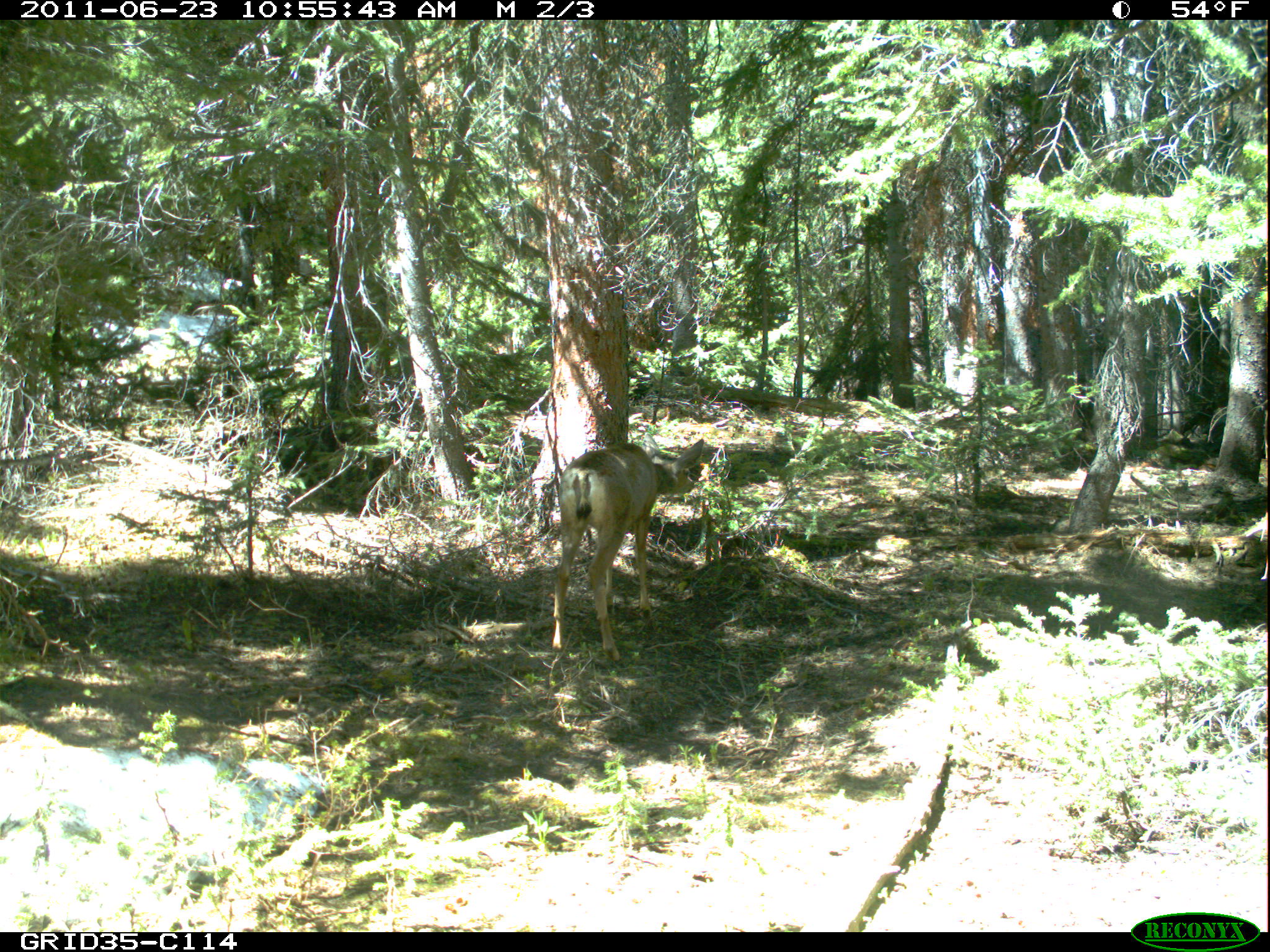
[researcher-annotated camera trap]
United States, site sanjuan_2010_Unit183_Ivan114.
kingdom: Animalia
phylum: Chordata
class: Mammalia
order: Artiodactyla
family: Cervidae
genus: Odocoileus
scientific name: Odocoileus hemionus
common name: mule deer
Odocoileus hemionus (mule deer).